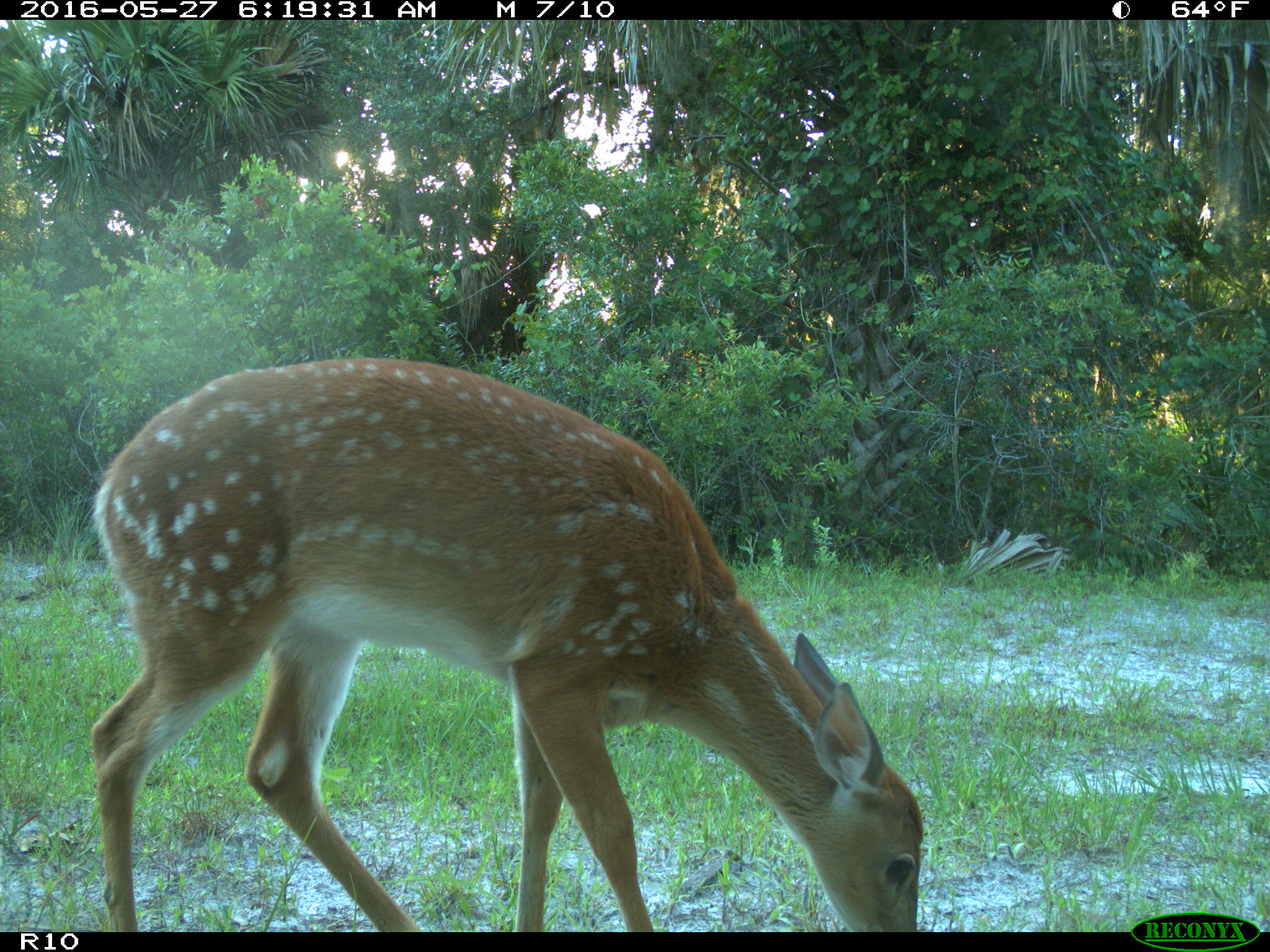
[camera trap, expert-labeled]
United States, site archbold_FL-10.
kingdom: Animalia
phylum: Chordata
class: Mammalia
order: Artiodactyla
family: Cervidae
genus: Odocoileus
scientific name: Odocoileus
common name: deer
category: unidentified deer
Unidentified deer (deer) (Odocoileus).